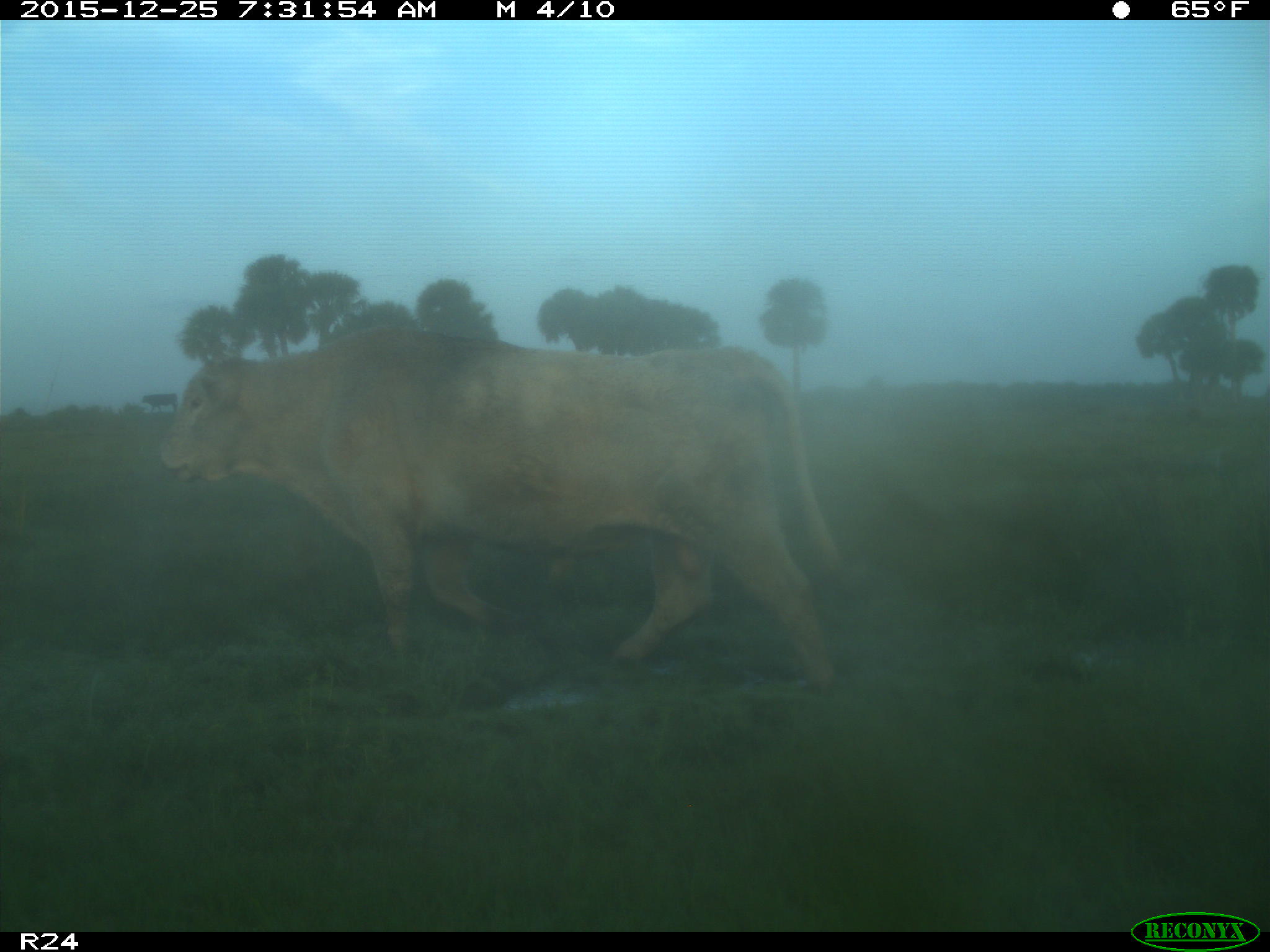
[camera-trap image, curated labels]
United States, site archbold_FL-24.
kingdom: Animalia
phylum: Chordata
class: Mammalia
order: Artiodactyla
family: Bovidae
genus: Bos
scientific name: Bos taurus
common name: domestic cow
Bos taurus (domestic cow).